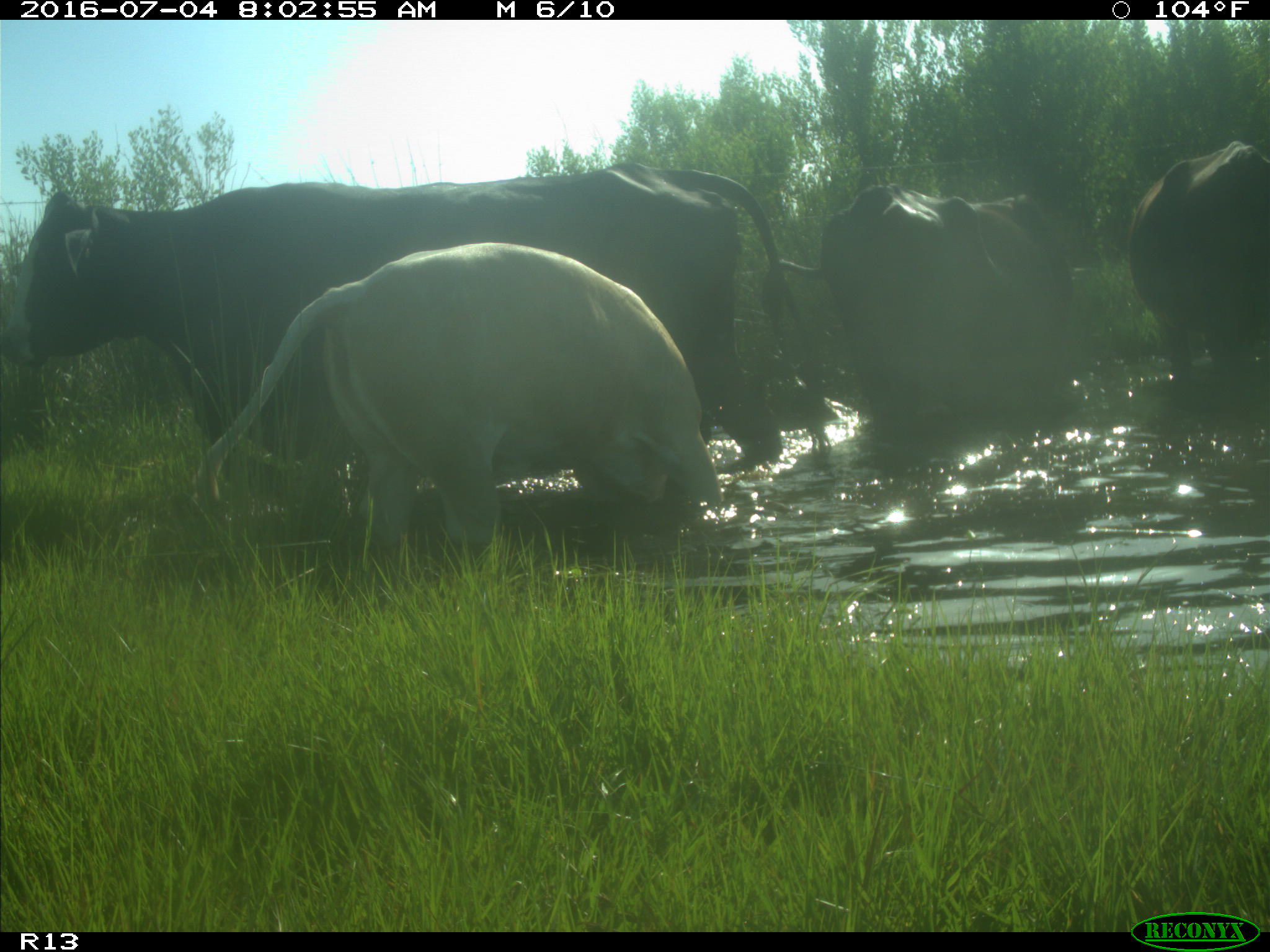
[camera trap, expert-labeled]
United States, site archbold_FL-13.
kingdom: Animalia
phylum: Chordata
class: Mammalia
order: Artiodactyla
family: Bovidae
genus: Bos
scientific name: Bos taurus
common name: domestic cow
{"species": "Bos taurus (domestic cow)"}